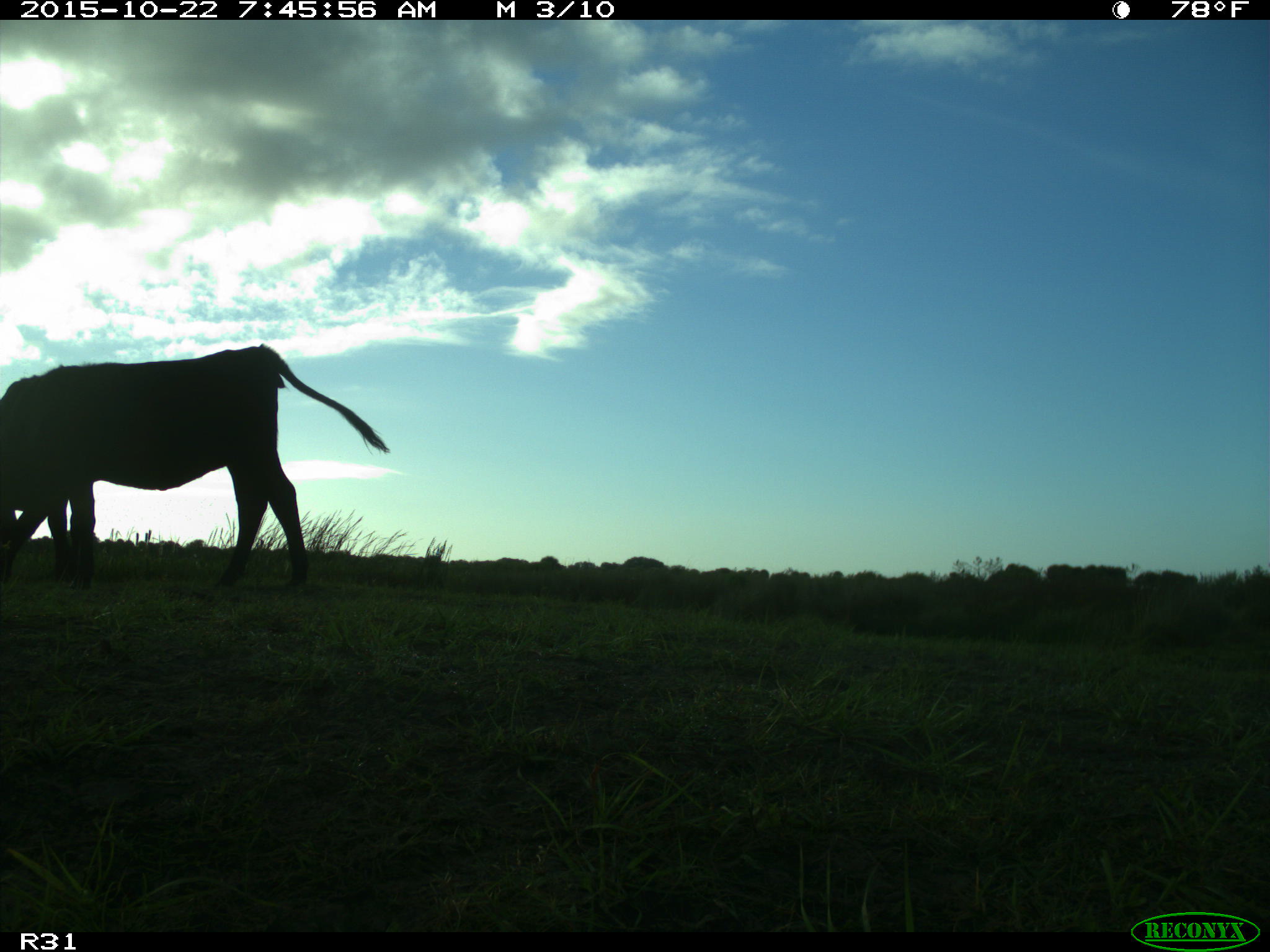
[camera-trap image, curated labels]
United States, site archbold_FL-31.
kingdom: Animalia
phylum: Chordata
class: Mammalia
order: Artiodactyla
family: Bovidae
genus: Bos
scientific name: Bos taurus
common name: domestic cow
Bos taurus (domestic cow).